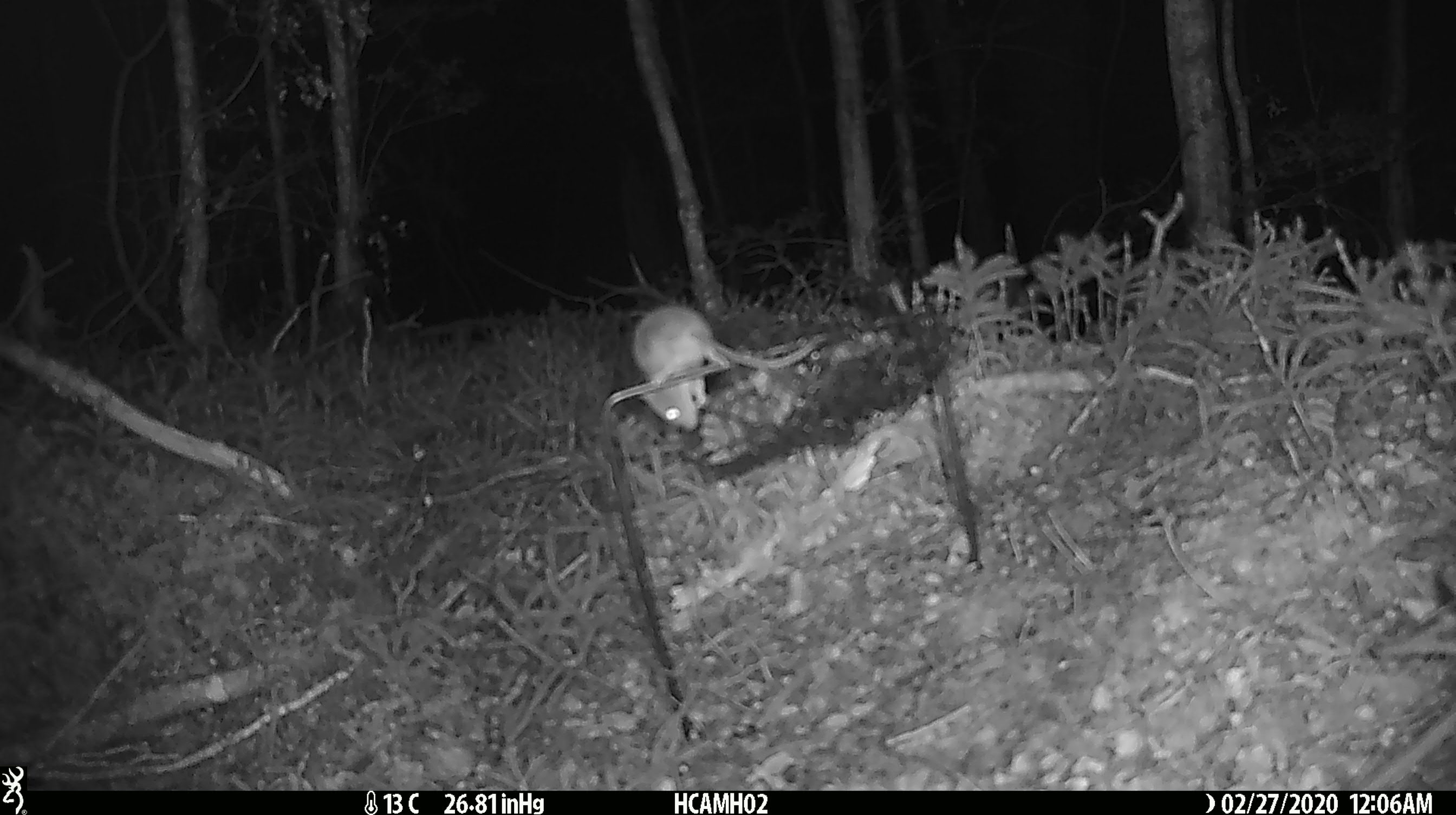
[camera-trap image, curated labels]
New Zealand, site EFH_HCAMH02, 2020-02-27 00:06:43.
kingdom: Animalia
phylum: Chordata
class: Mammalia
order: Rodentia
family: Muridae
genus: Mus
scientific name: Mus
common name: mouse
Mouse (Mus).